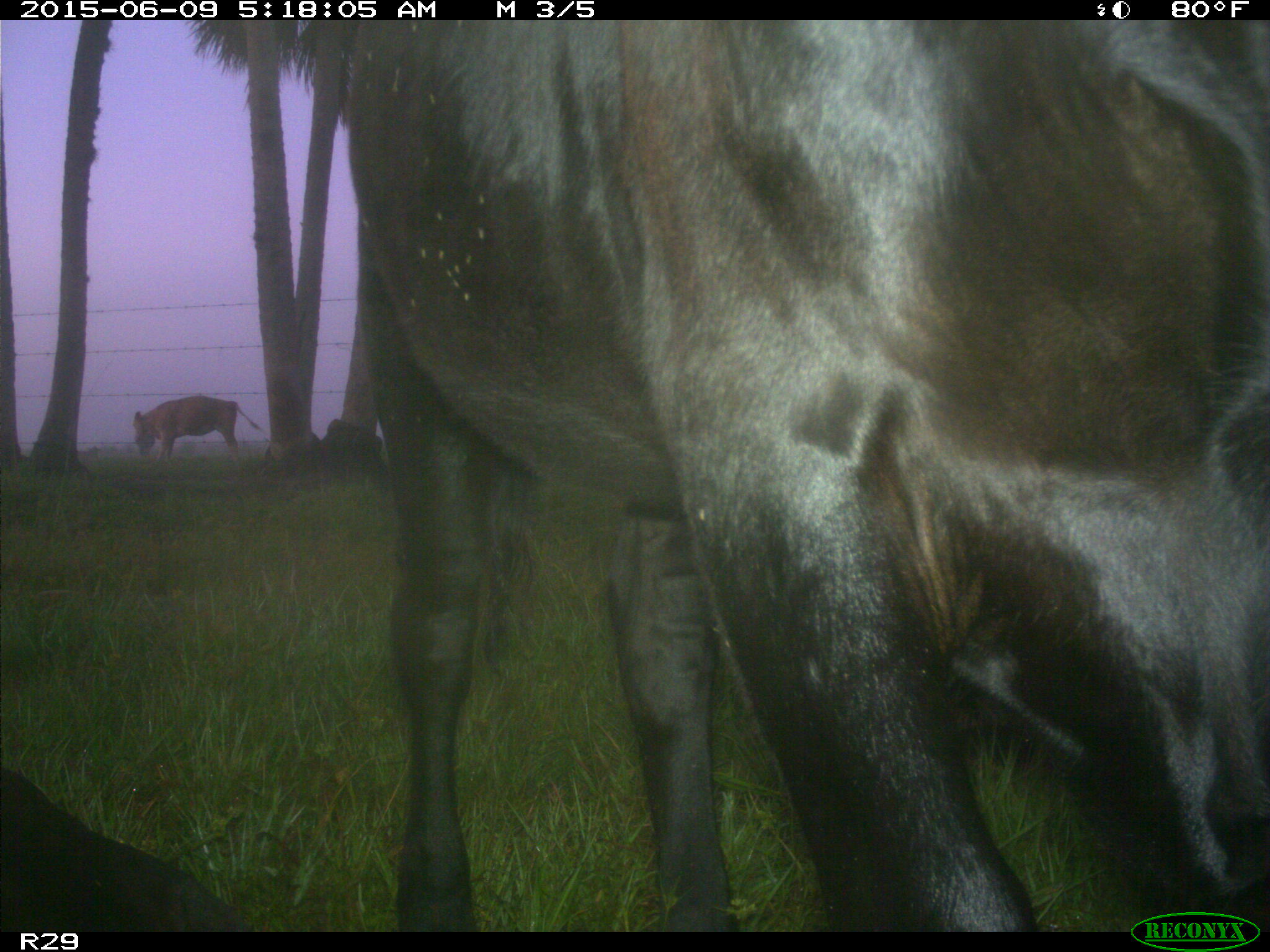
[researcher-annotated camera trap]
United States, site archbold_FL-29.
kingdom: Animalia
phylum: Chordata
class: Mammalia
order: Artiodactyla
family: Bovidae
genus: Bos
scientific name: Bos taurus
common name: domestic cow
Bos taurus (domestic cow).